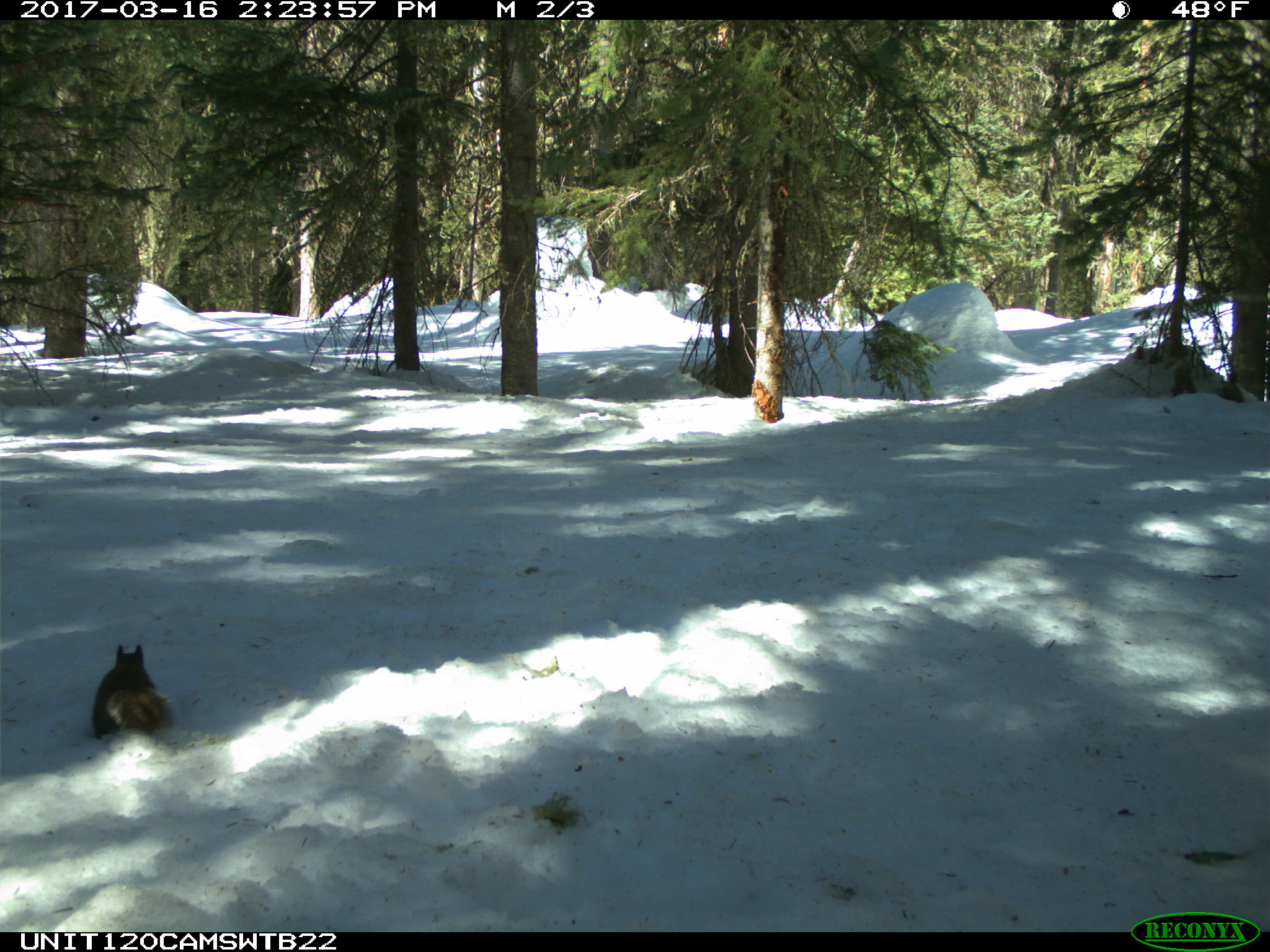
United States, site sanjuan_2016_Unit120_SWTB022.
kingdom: Animalia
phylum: Chordata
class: Mammalia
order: Rodentia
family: Sciuridae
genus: Tamiasciurus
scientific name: Tamiasciurus hudsonicus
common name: american red squirrel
Tamiasciurus hudsonicus (american red squirrel).